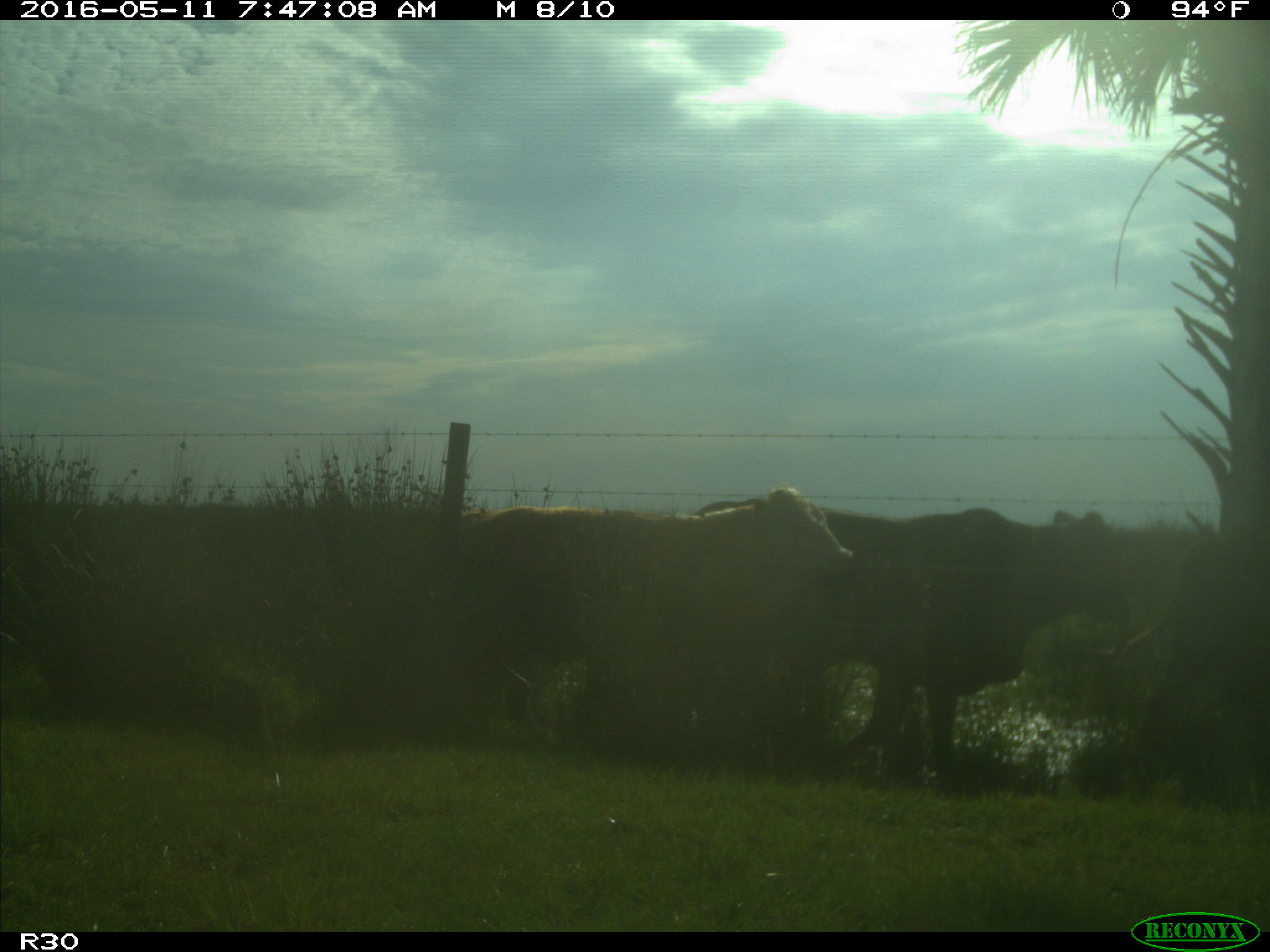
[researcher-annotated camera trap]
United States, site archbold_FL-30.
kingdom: Animalia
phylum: Chordata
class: Mammalia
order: Artiodactyla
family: Bovidae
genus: Bos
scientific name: Bos taurus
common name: domestic cow